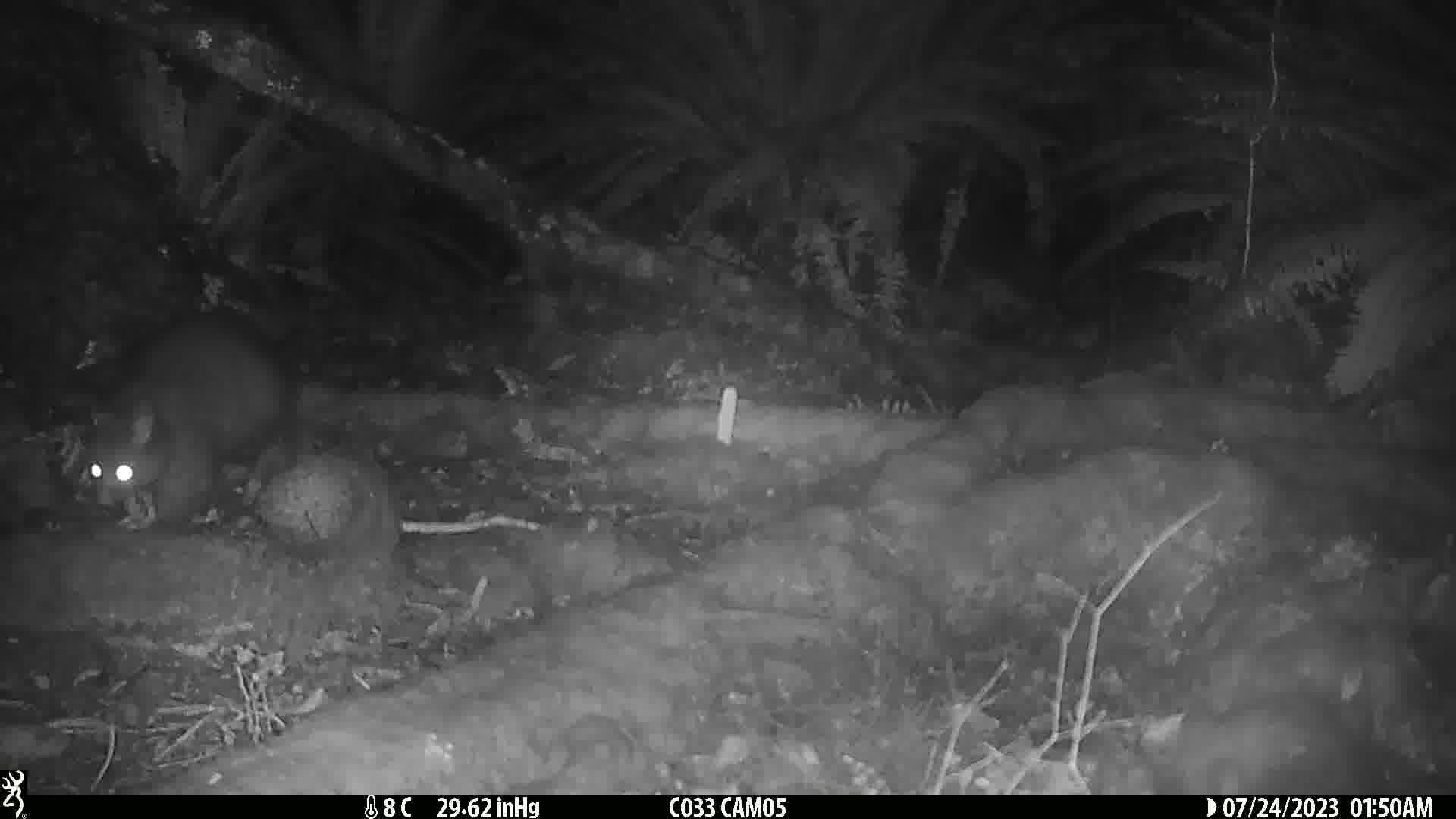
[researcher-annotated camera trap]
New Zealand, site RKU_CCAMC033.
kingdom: Animalia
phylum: Chordata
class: Mammalia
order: Diprotodontia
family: Phalangeridae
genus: Trichosurus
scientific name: Trichosurus vulpecula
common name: common brushtail possum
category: possum